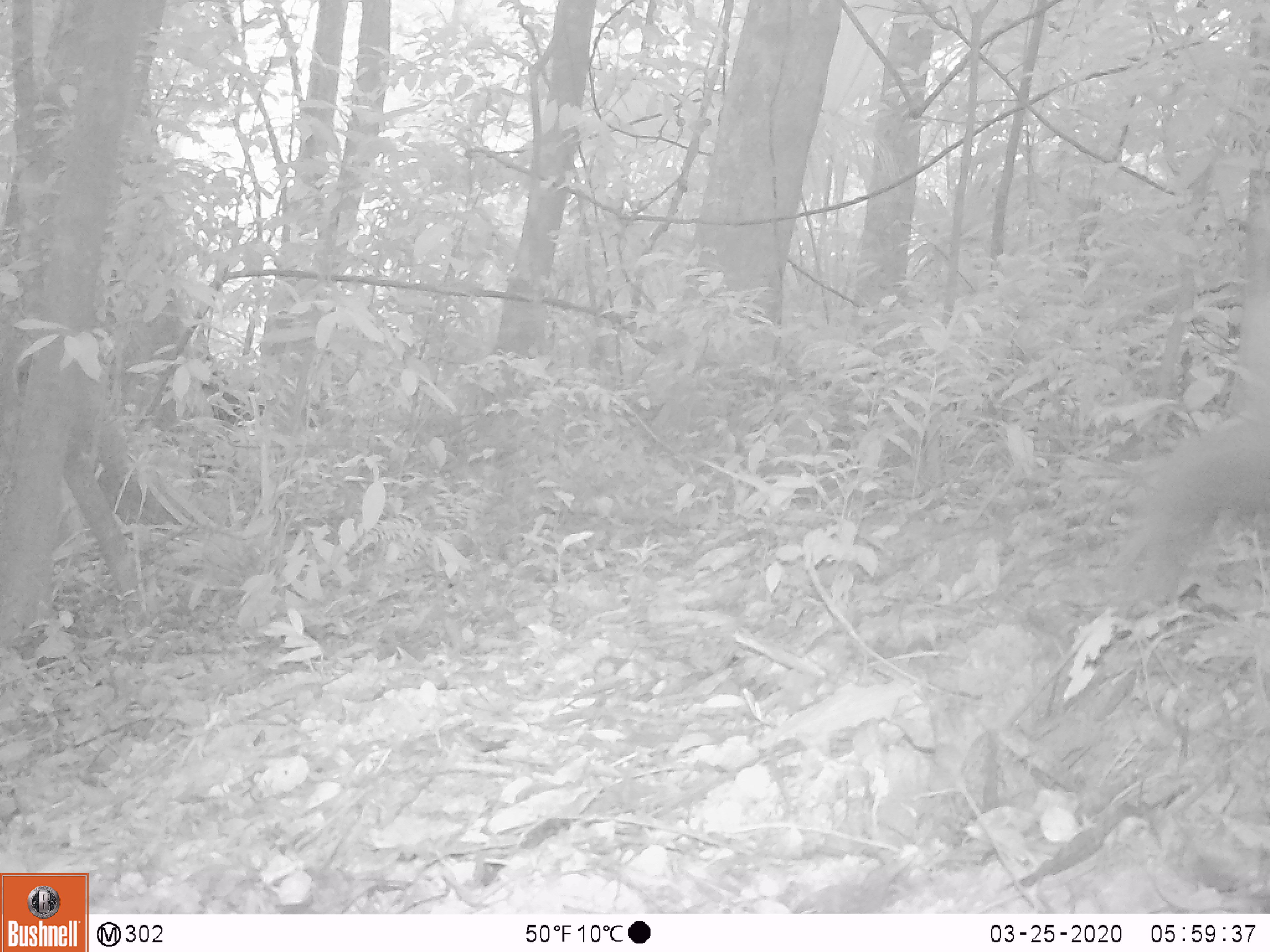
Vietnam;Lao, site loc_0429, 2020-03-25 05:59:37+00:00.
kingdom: Animalia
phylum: Chordata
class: Mammalia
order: Primates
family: Cercopithecidae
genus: Macaca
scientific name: Macaca nemestrina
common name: pig-tailed macaque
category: pig tailed macaque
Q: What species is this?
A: Pig tailed macaque (pig-tailed macaque) (Macaca nemestrina).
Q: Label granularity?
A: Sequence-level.